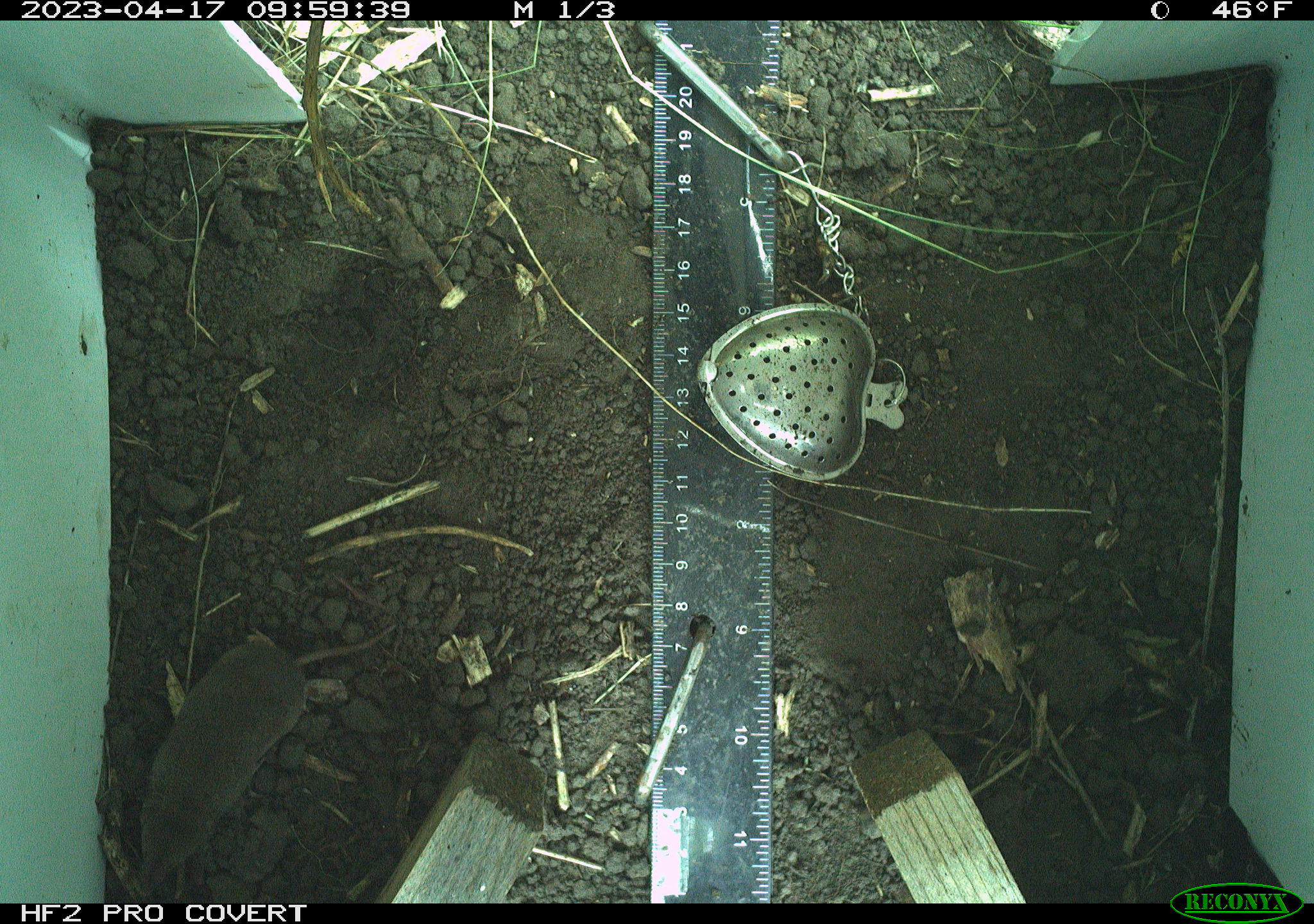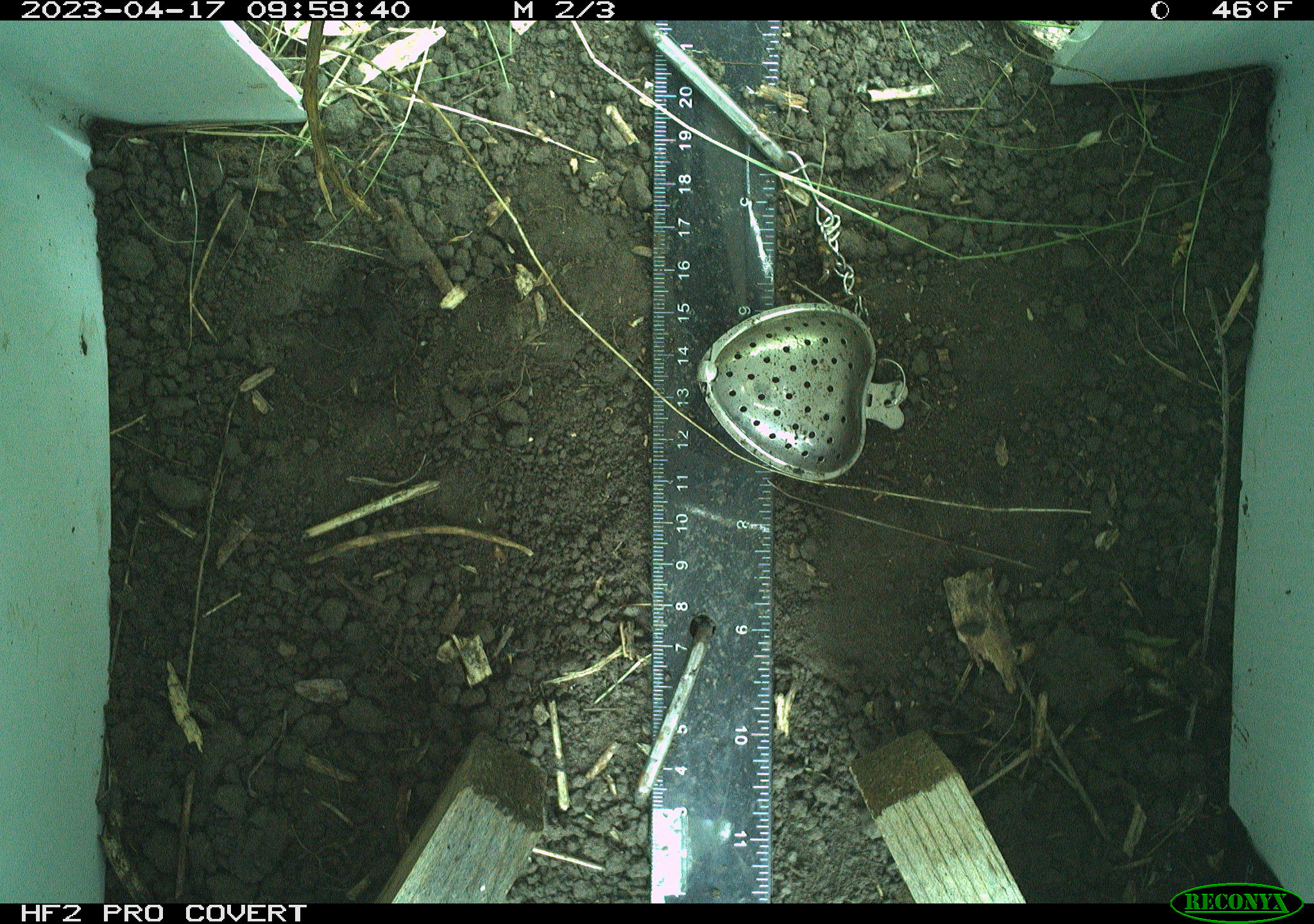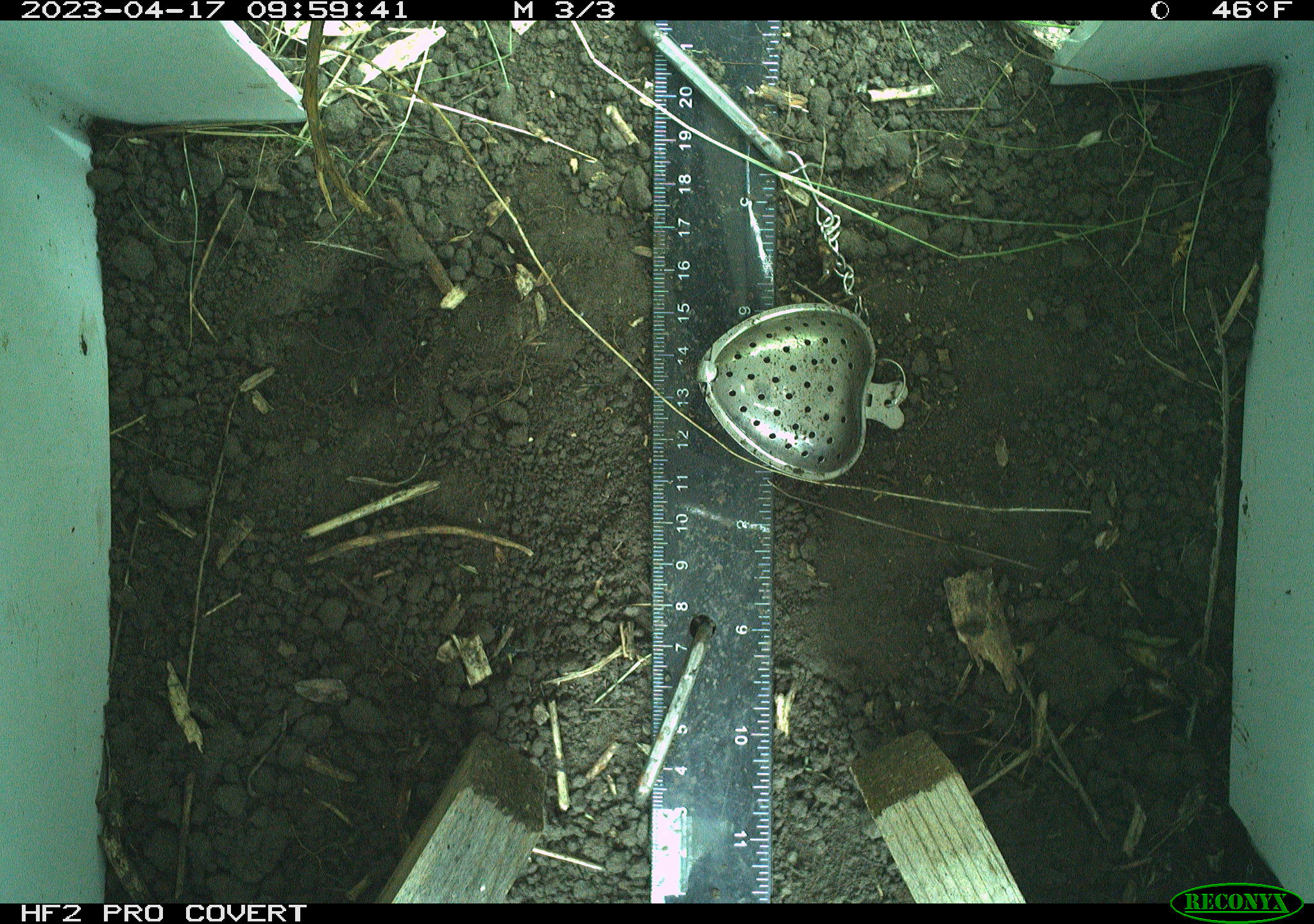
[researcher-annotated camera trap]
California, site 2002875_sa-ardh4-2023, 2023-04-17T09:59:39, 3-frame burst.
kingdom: Animalia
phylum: Chordata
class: Mammalia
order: Eulipotyphla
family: Soricidae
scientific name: Soricidae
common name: shrews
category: soricidae family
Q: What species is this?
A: Soricidae family (shrews) (Soricidae).